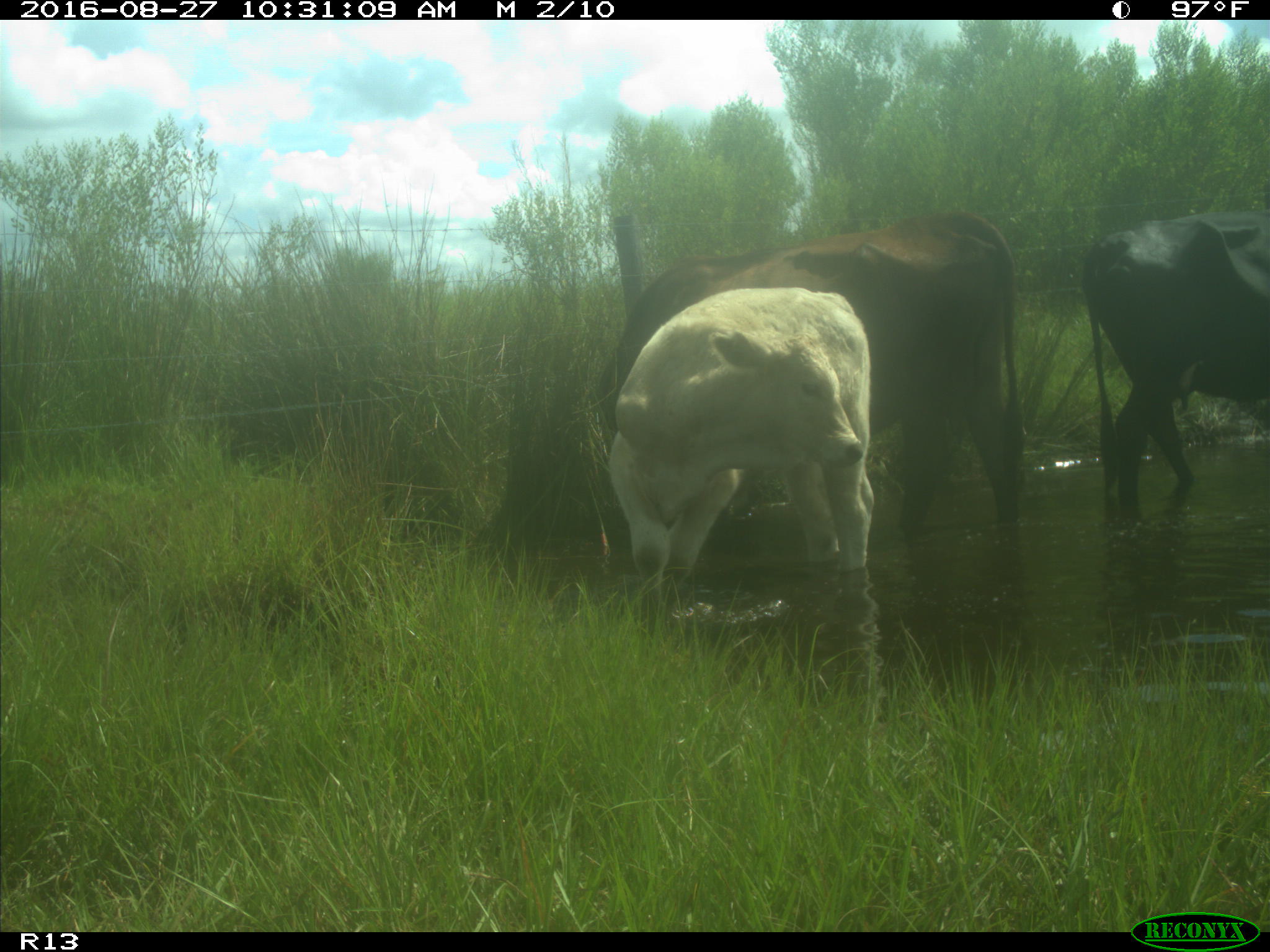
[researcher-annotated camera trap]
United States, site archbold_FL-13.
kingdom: Animalia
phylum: Chordata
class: Mammalia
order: Artiodactyla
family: Bovidae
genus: Bos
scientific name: Bos taurus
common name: domestic cow